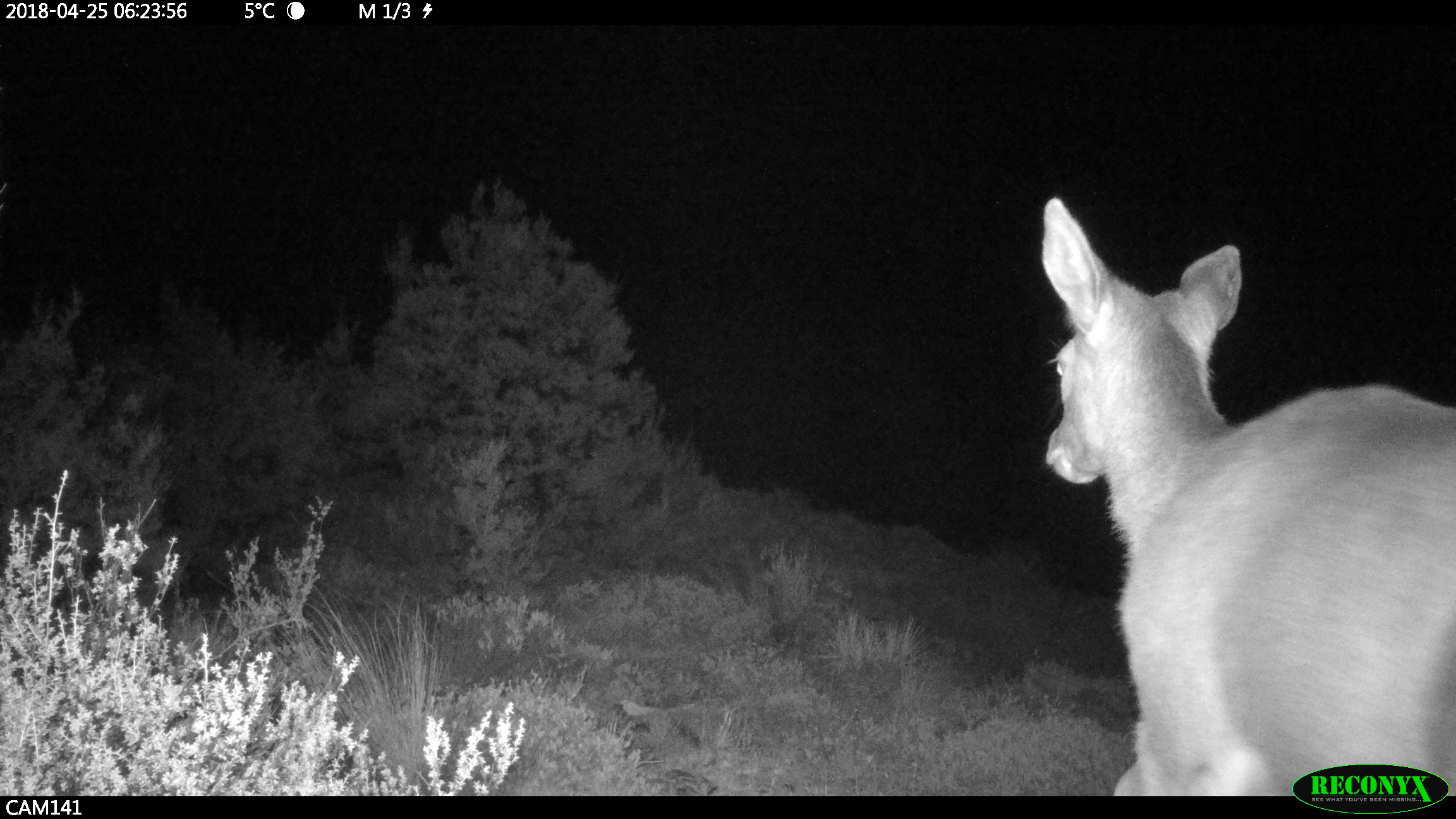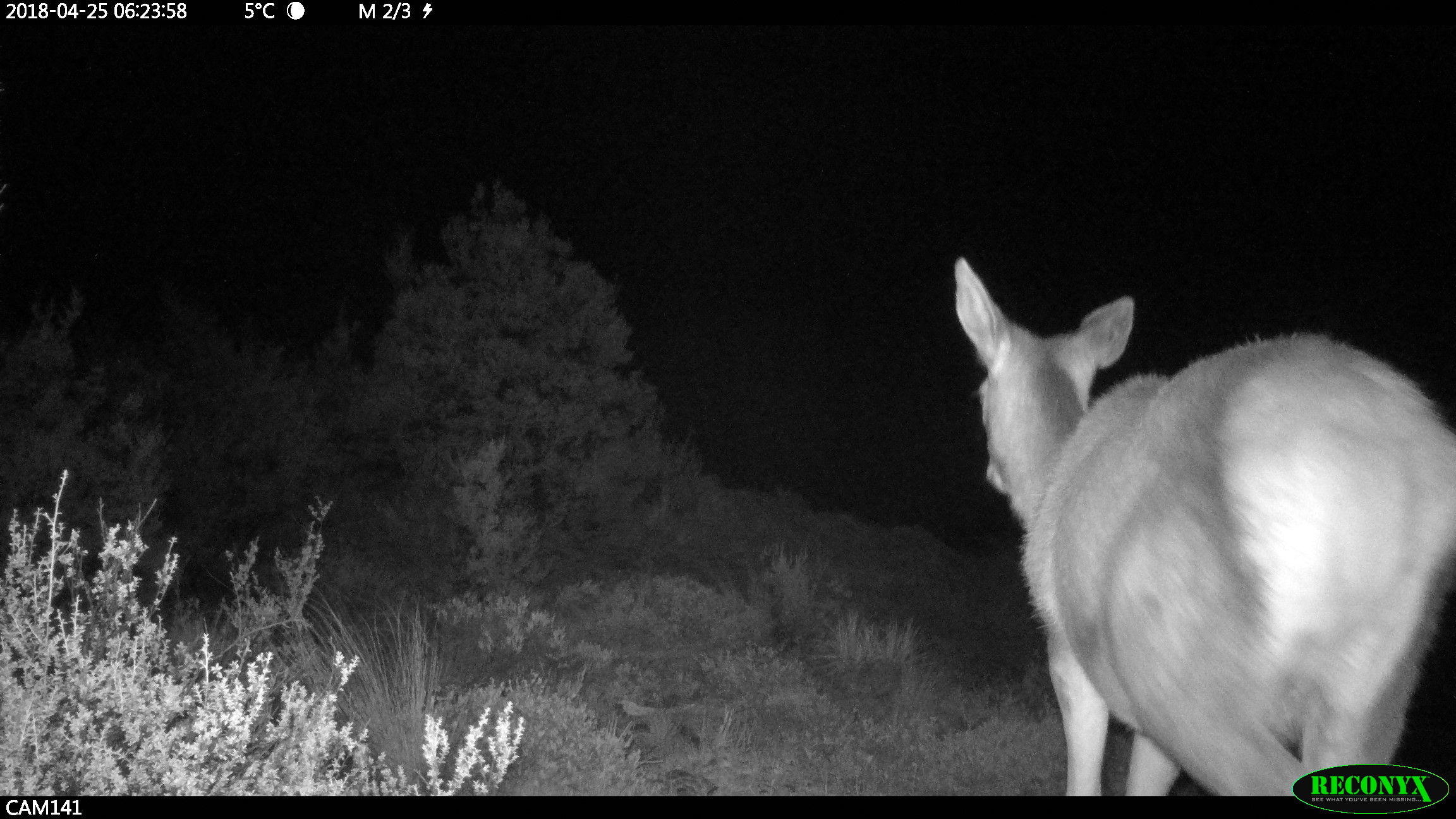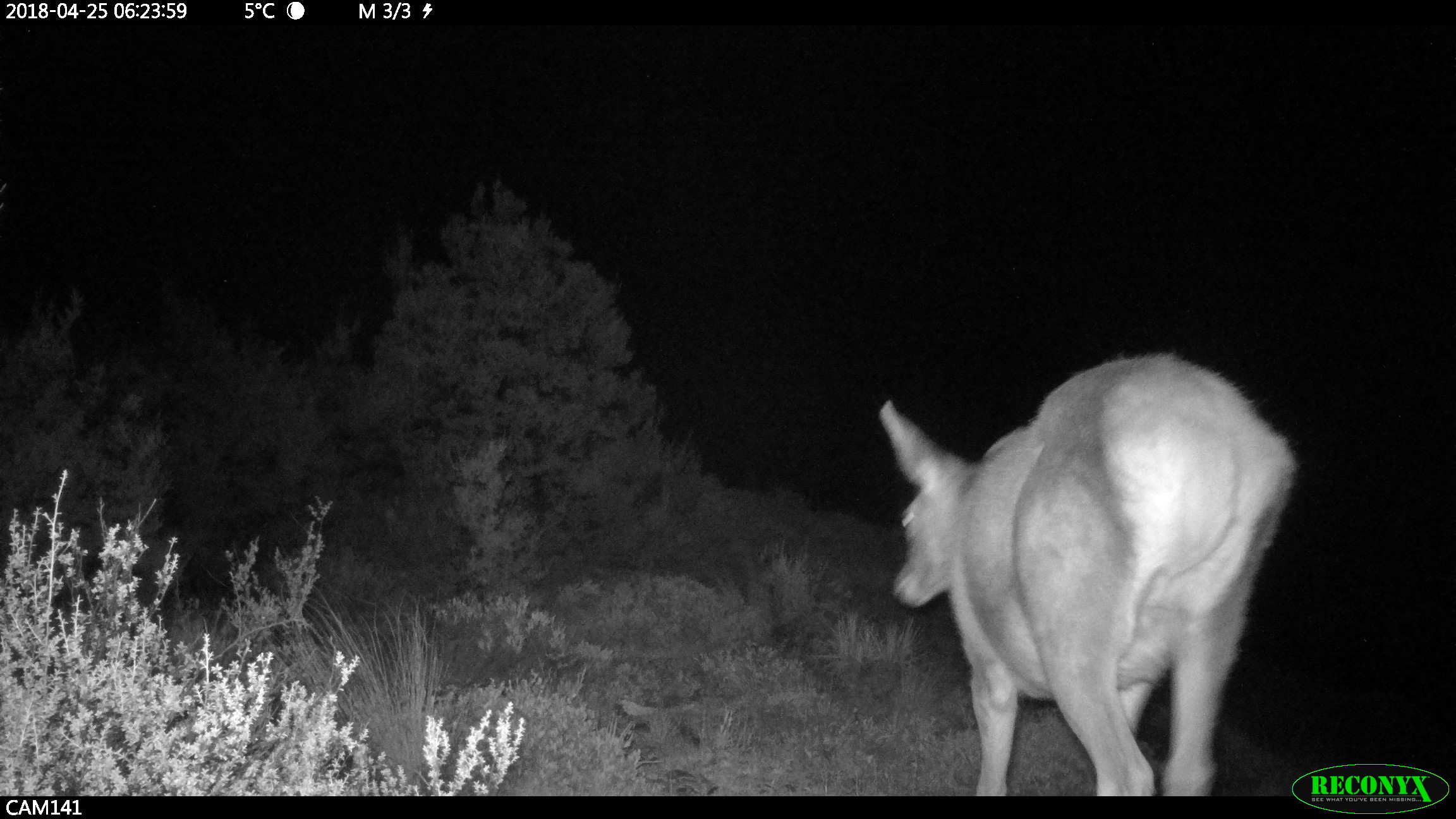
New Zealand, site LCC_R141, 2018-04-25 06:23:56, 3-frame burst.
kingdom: Animalia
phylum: Chordata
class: Mammalia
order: Artiodactyla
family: Cervidae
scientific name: Cervidae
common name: deer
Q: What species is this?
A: Deer (Cervidae).